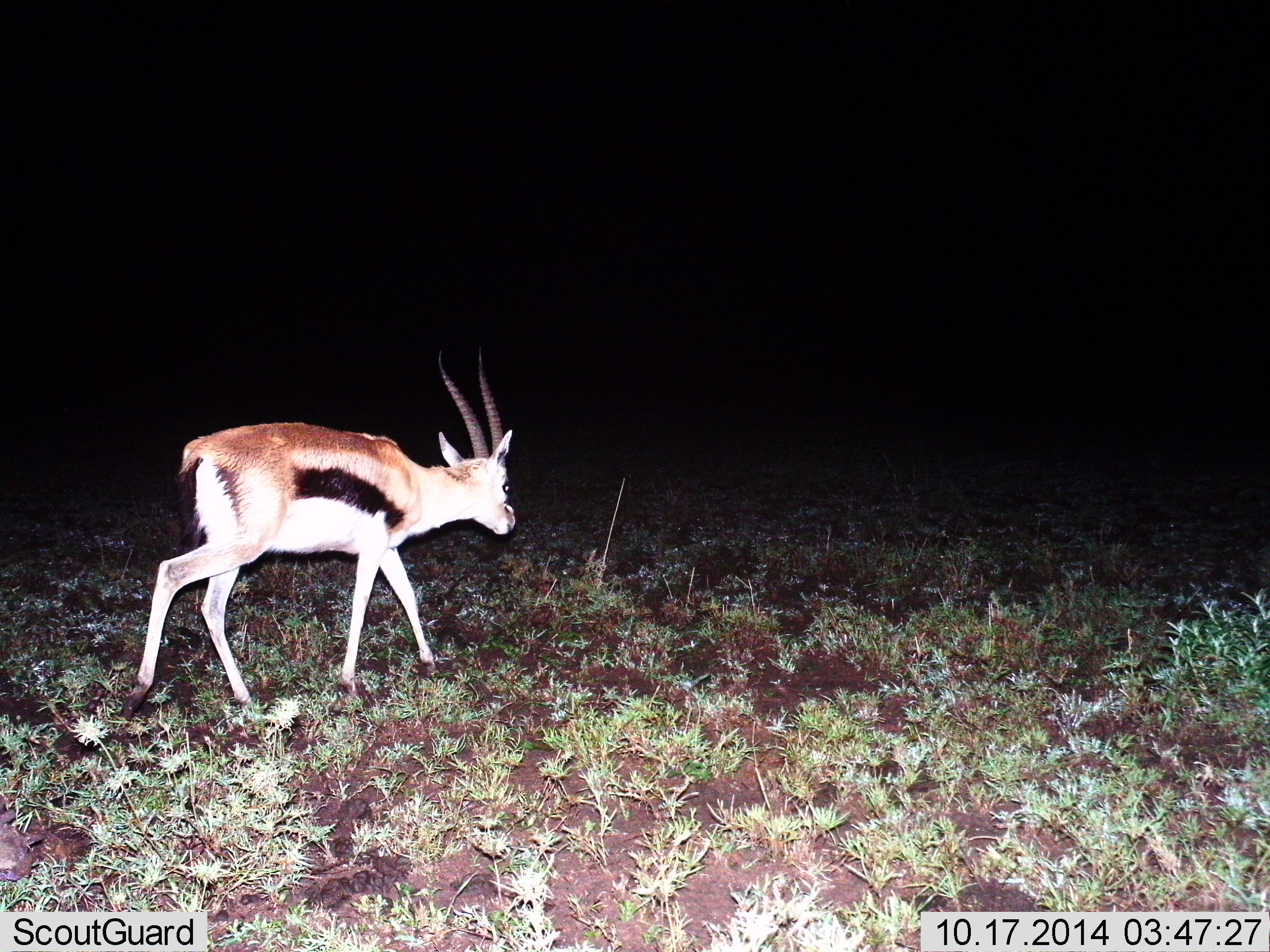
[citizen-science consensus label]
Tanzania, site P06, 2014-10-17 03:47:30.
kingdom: Animalia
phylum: Chordata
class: Mammalia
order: Artiodactyla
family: Bovidae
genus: Eudorcas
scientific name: Eudorcas thomsonii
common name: thomson's gazelle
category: gazellethomsons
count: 1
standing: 0%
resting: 0%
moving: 100%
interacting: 0%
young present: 0%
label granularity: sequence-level